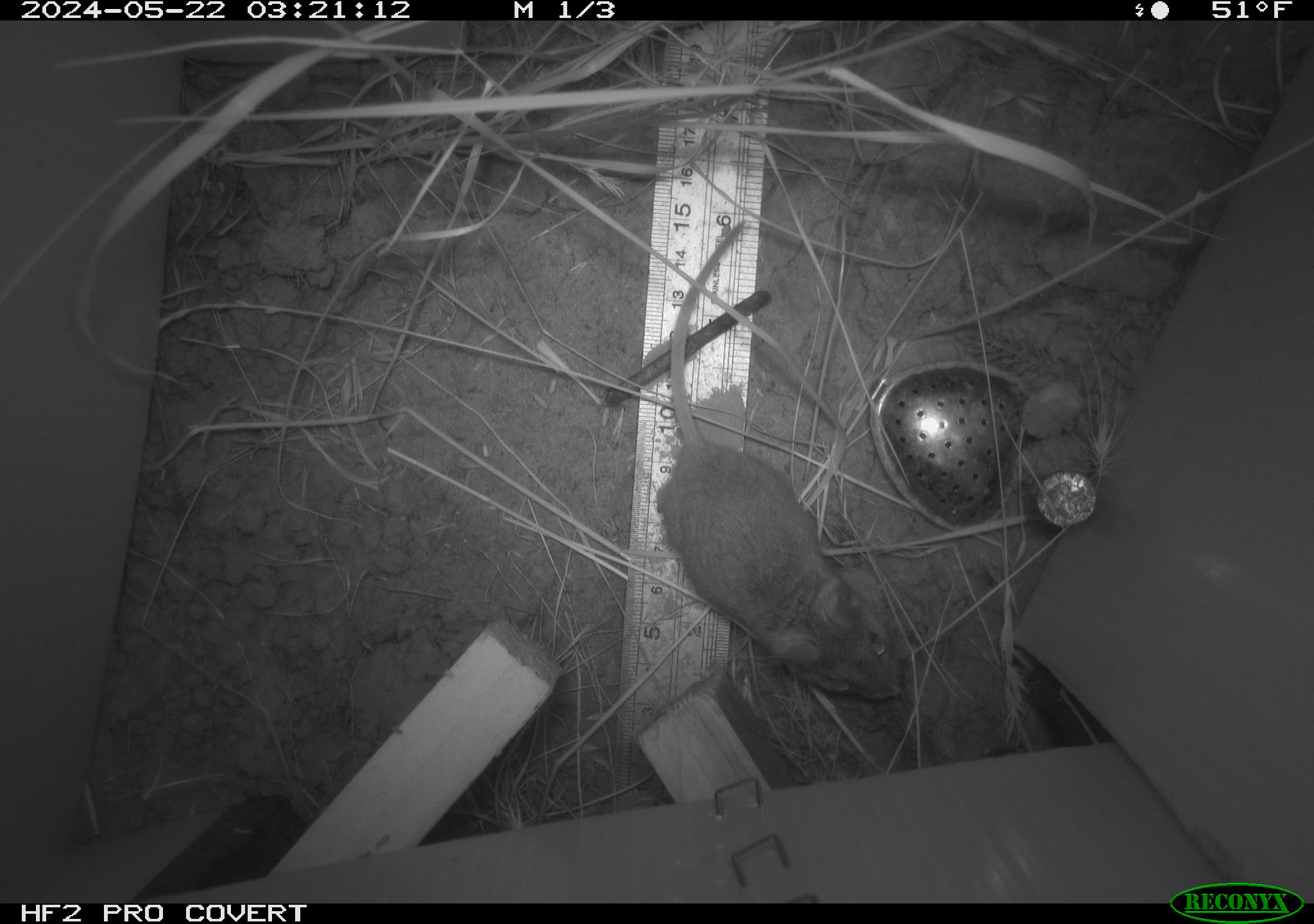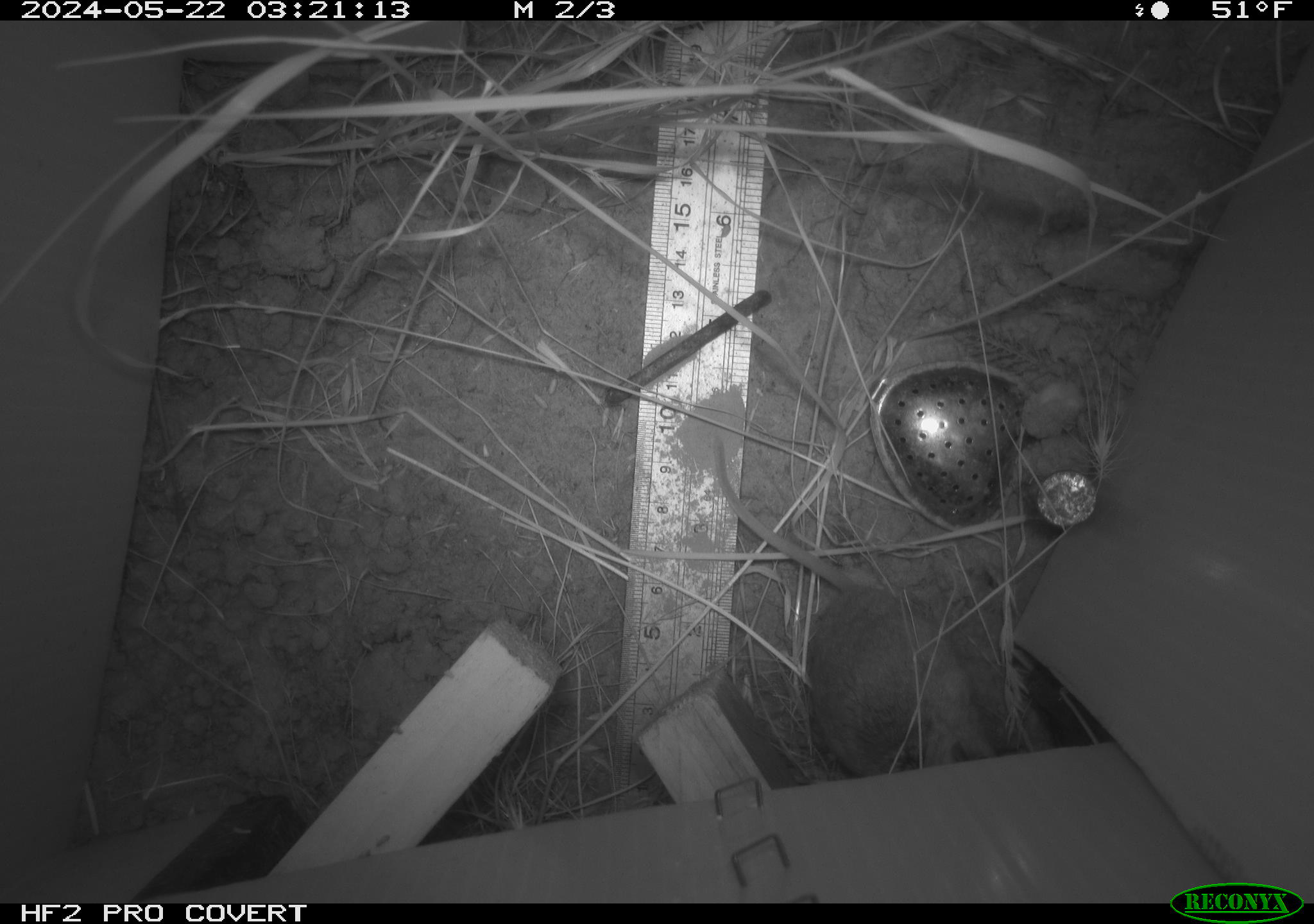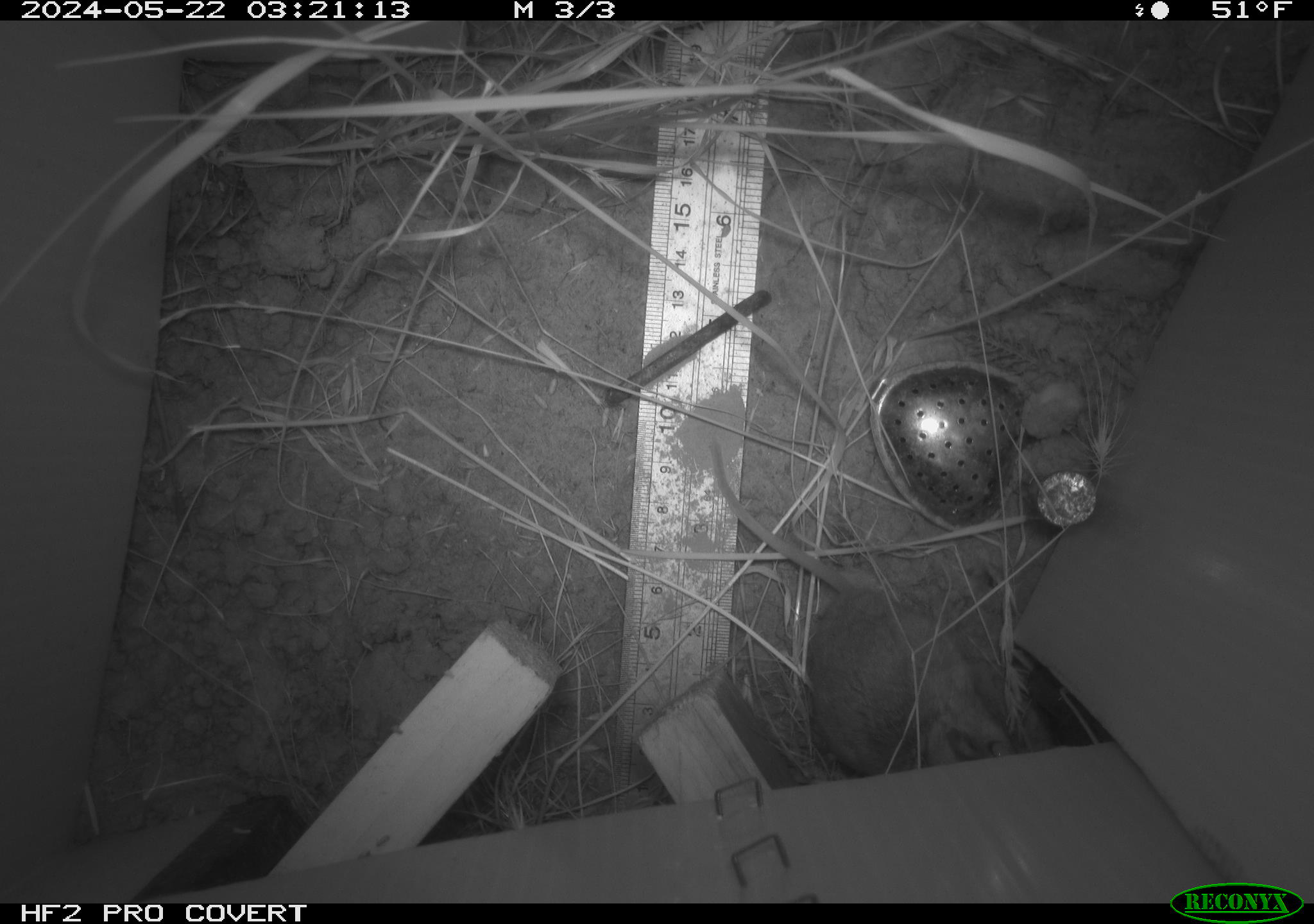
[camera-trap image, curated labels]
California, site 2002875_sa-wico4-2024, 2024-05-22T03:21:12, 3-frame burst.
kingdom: Animalia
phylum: Chordata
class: Mammalia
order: Rodentia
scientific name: Rodentia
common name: rodent